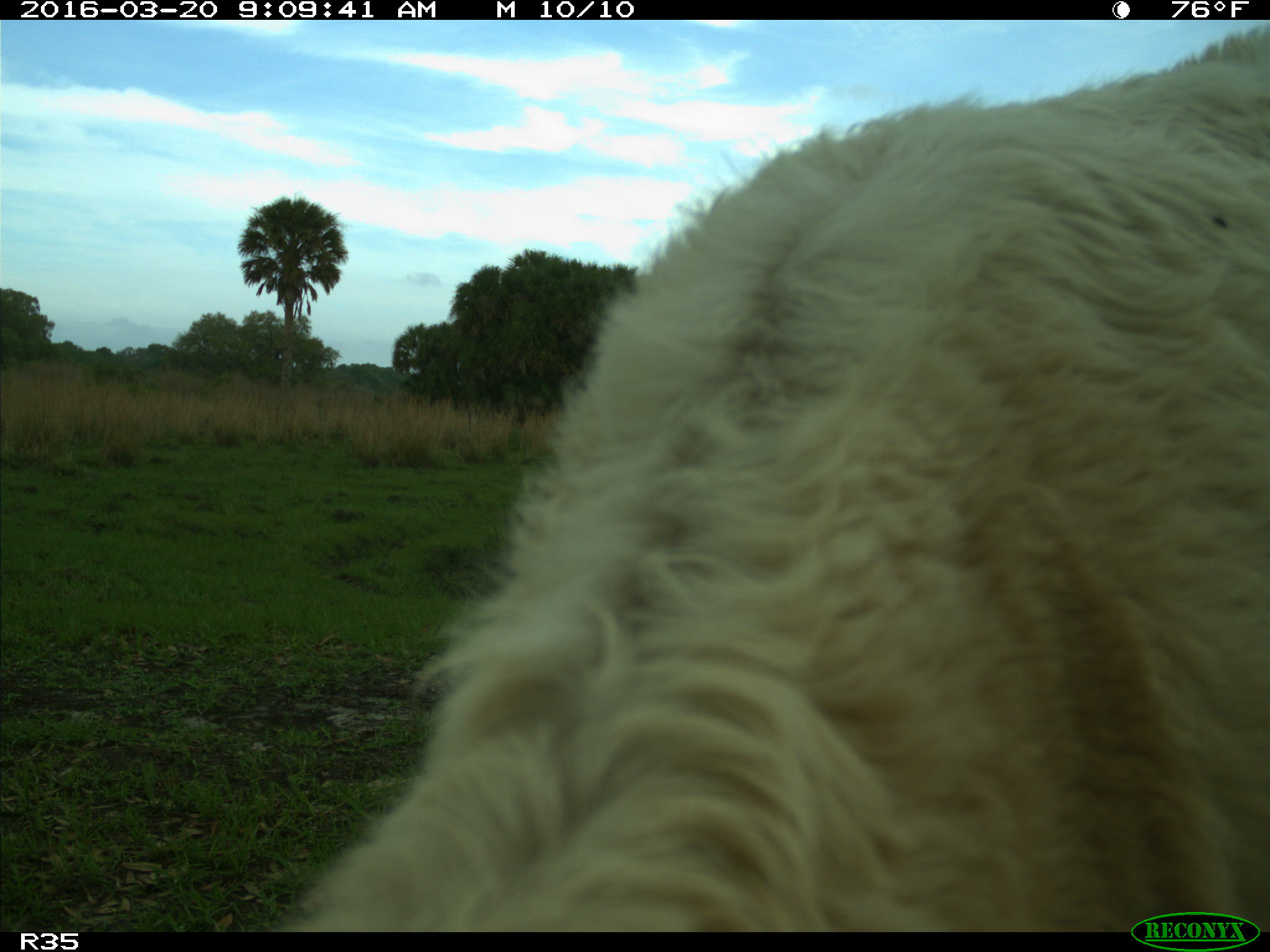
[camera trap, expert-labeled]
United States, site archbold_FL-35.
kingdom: Animalia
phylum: Chordata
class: Mammalia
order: Artiodactyla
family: Bovidae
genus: Bos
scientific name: Bos taurus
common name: domestic cow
Bos taurus (domestic cow).